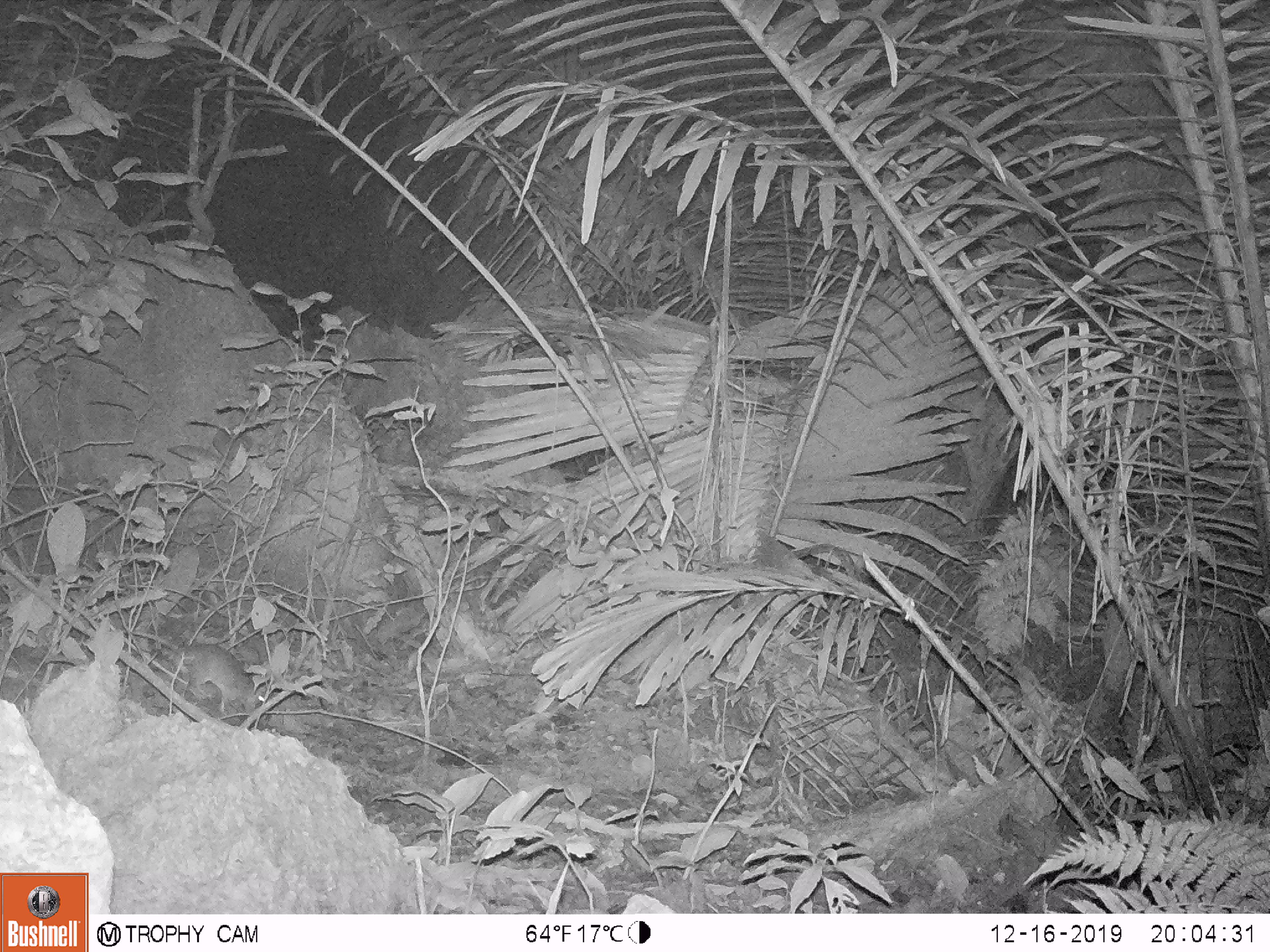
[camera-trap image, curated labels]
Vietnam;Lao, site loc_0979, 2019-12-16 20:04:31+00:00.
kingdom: Animalia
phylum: Chordata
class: Mammalia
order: Rodentia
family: Muridae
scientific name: Muridae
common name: old-world mice and rats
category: unidentified murid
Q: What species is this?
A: Unidentified murid (old-world mice and rats) (Muridae).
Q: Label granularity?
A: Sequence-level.